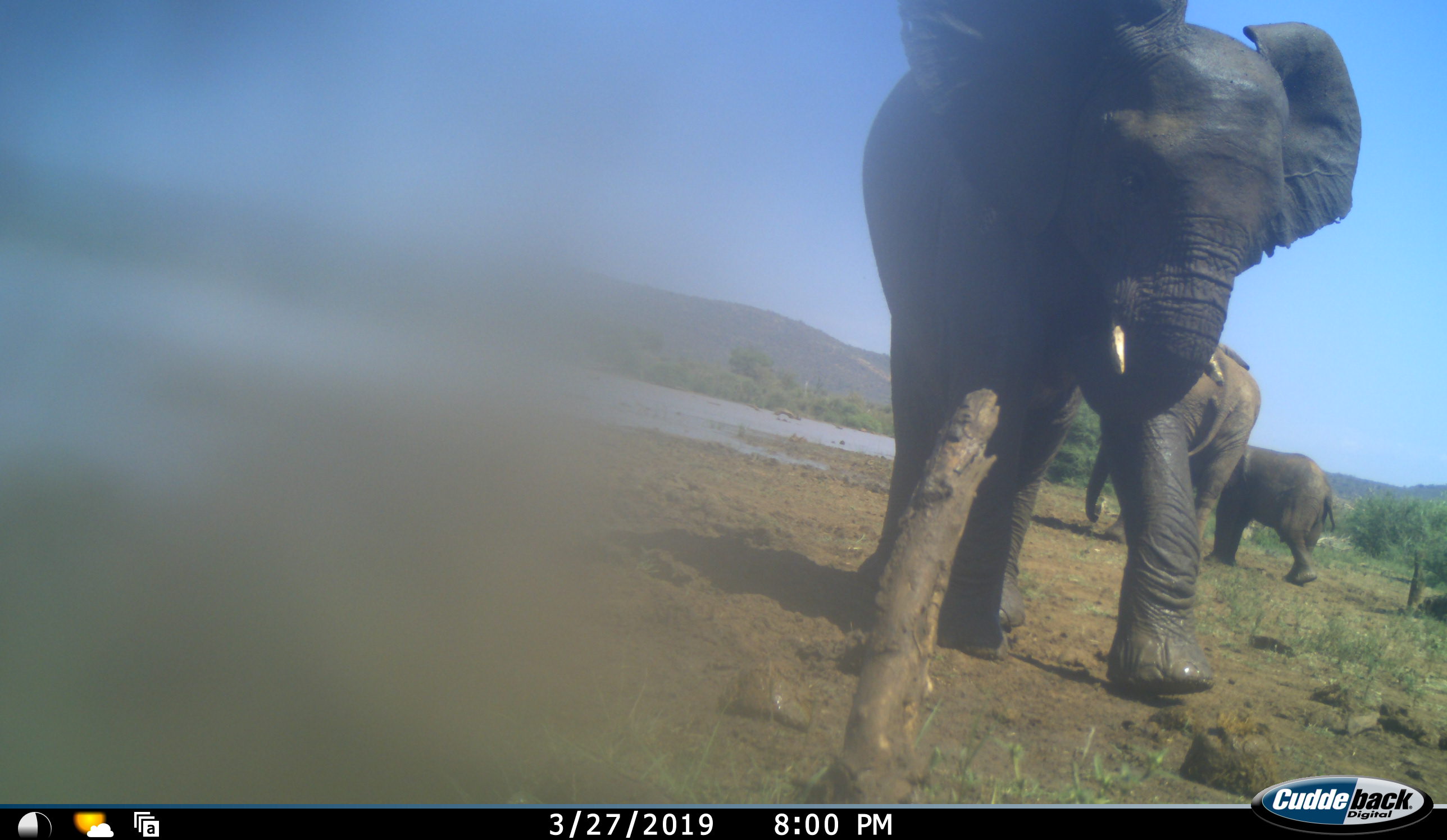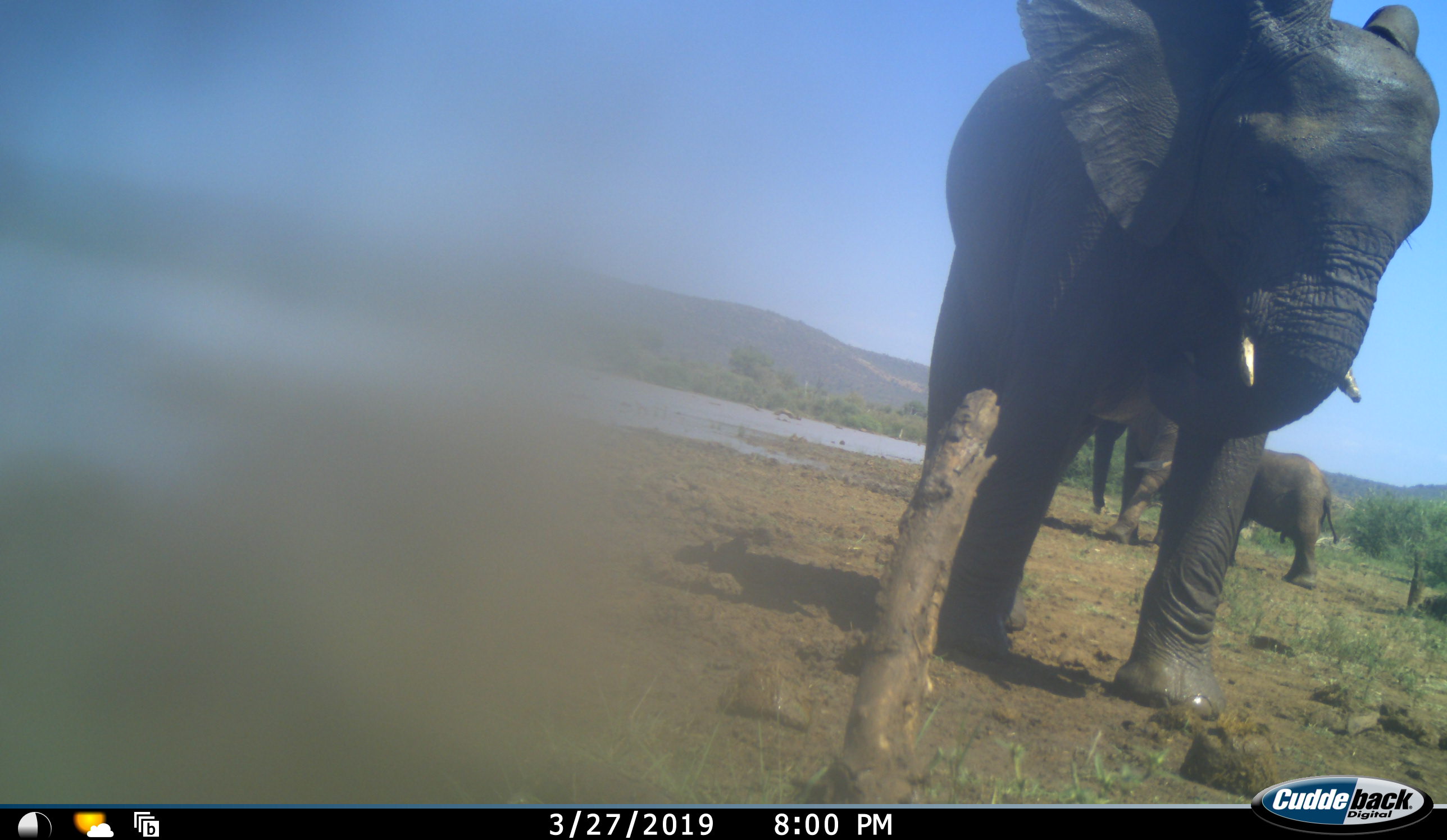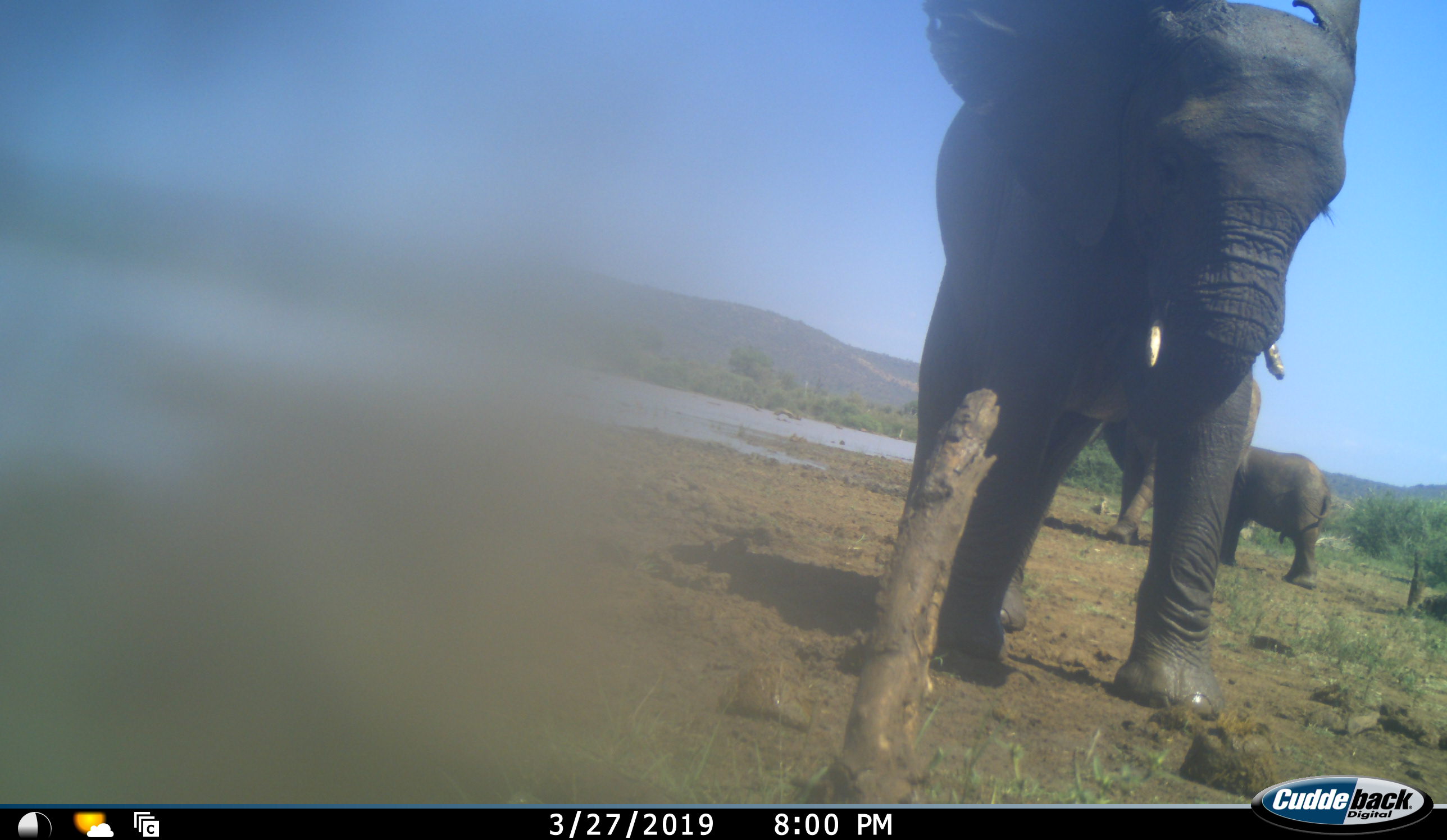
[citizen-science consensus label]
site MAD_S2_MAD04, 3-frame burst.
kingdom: Animalia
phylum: Chordata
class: Mammalia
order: Proboscidea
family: Elephantidae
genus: Loxodonta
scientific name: Loxodonta africana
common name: african bush elephant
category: elephant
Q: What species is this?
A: Elephant (african bush elephant) (Loxodonta africana).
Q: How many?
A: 3.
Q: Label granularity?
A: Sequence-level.